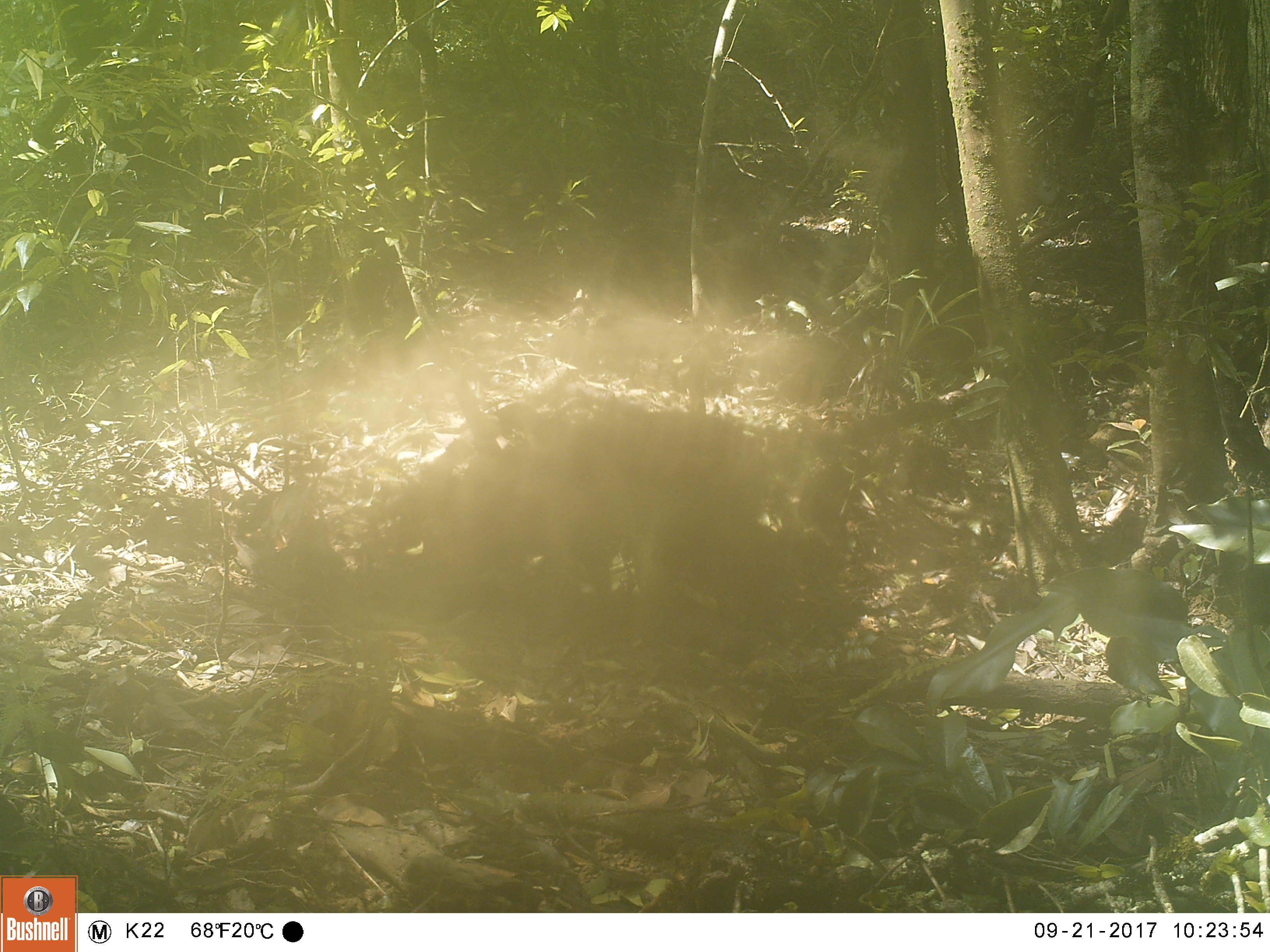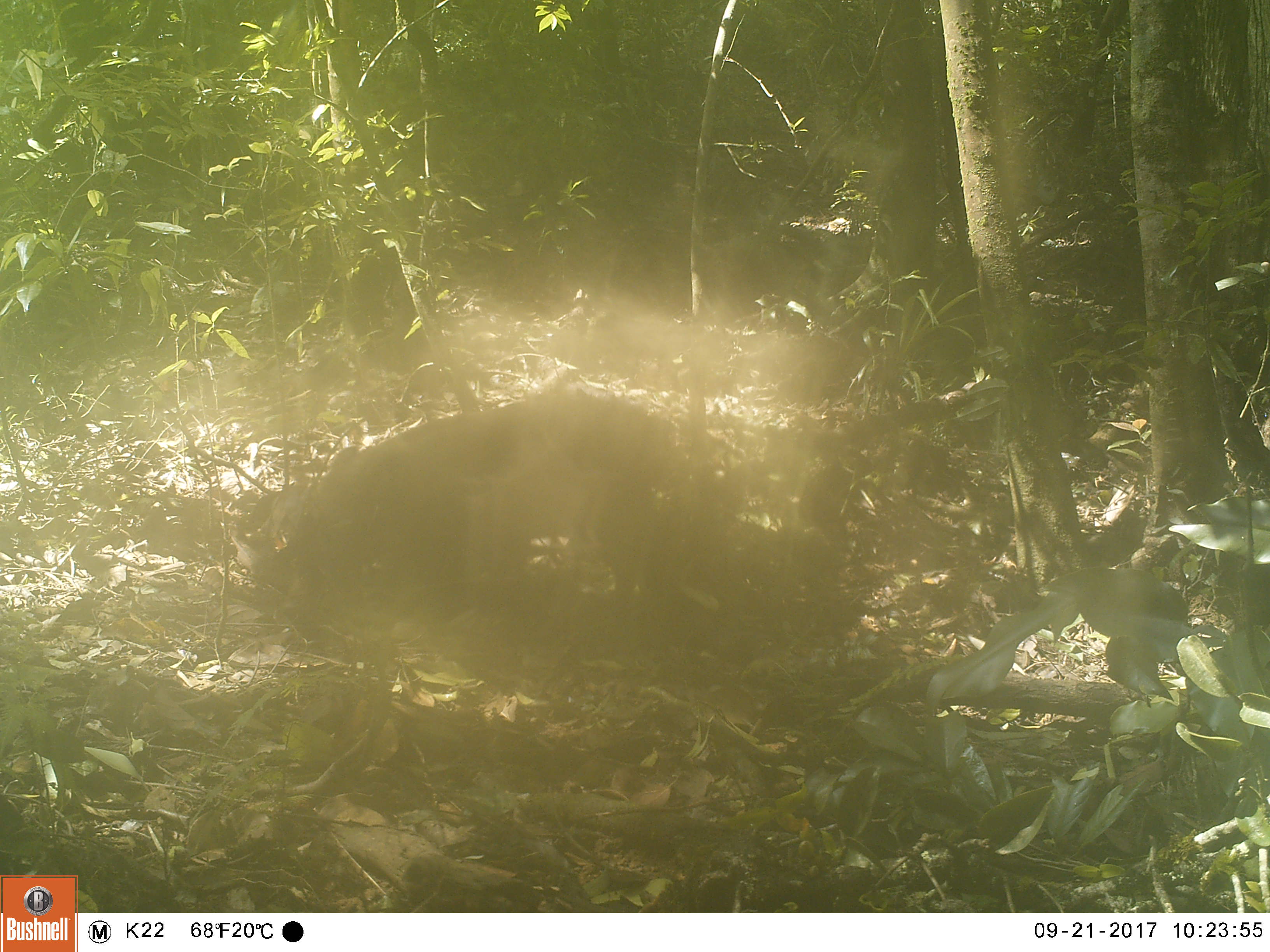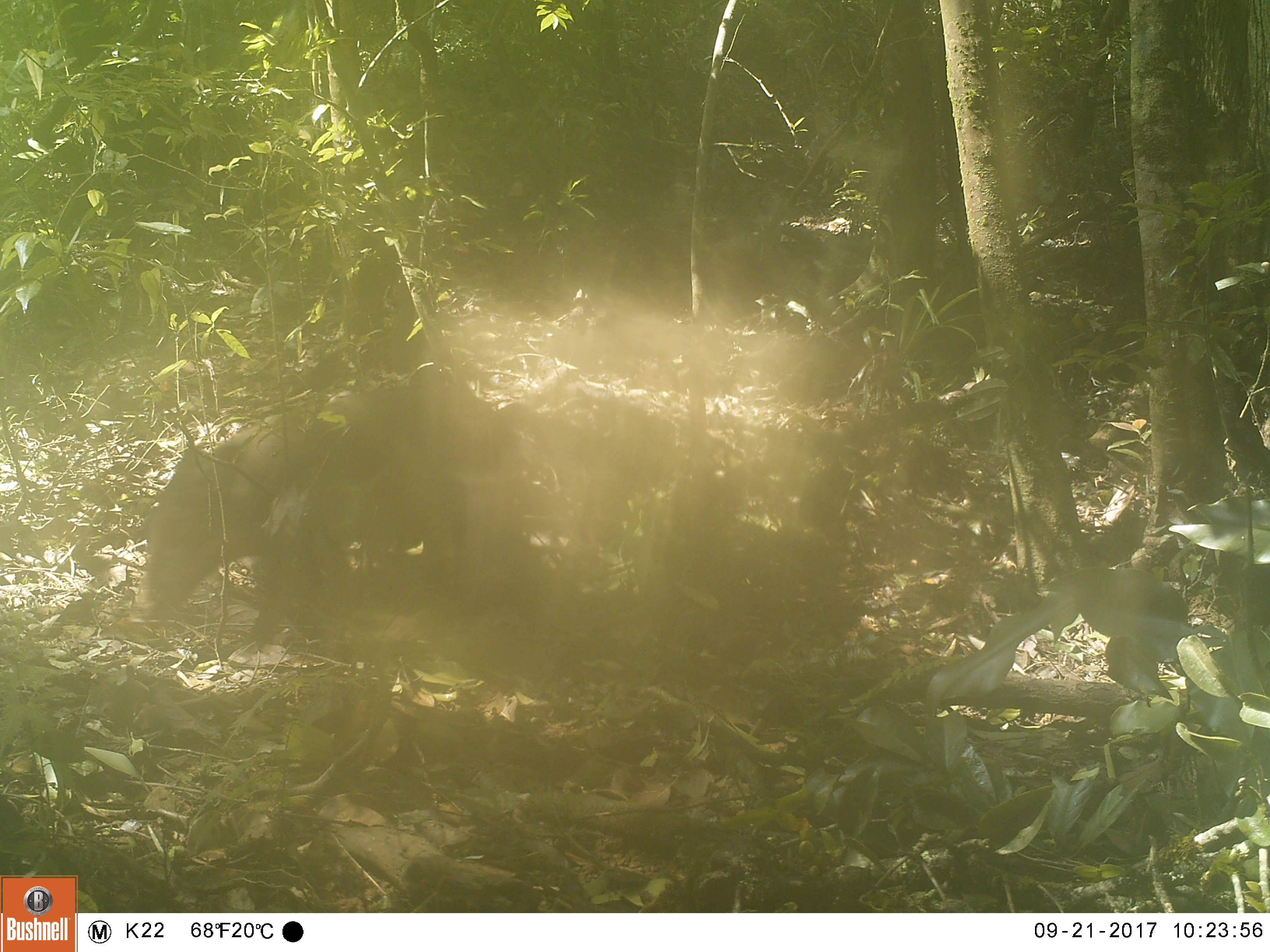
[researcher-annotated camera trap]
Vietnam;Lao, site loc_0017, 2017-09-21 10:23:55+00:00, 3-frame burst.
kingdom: Animalia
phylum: Chordata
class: Mammalia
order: Artiodactyla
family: Suidae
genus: Sus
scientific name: Sus scrofa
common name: eurasian wild pig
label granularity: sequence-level